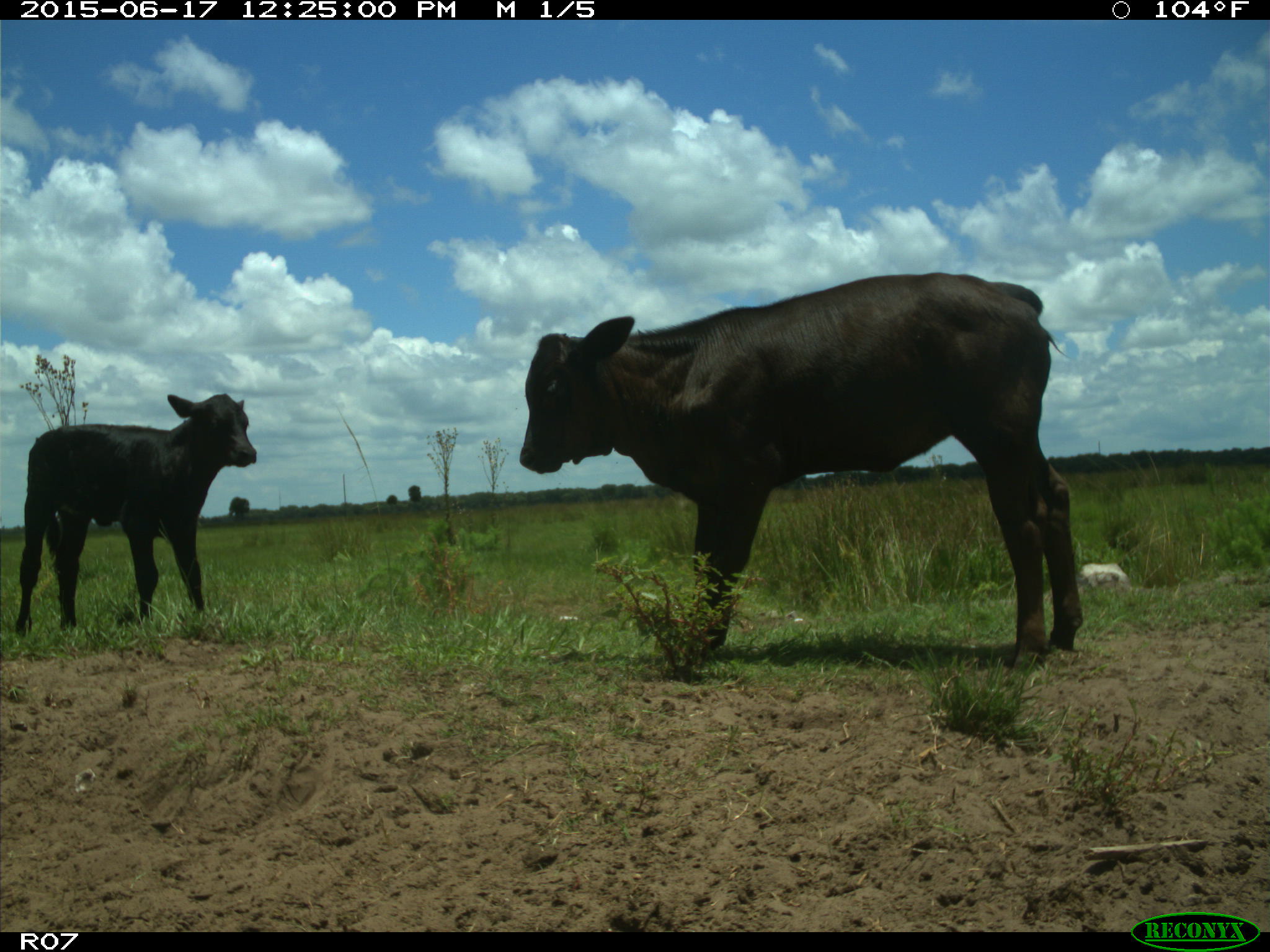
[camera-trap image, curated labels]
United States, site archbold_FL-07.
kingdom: Animalia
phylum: Chordata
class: Mammalia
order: Artiodactyla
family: Bovidae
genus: Bos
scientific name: Bos taurus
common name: domestic cow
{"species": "Bos taurus (domestic cow)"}